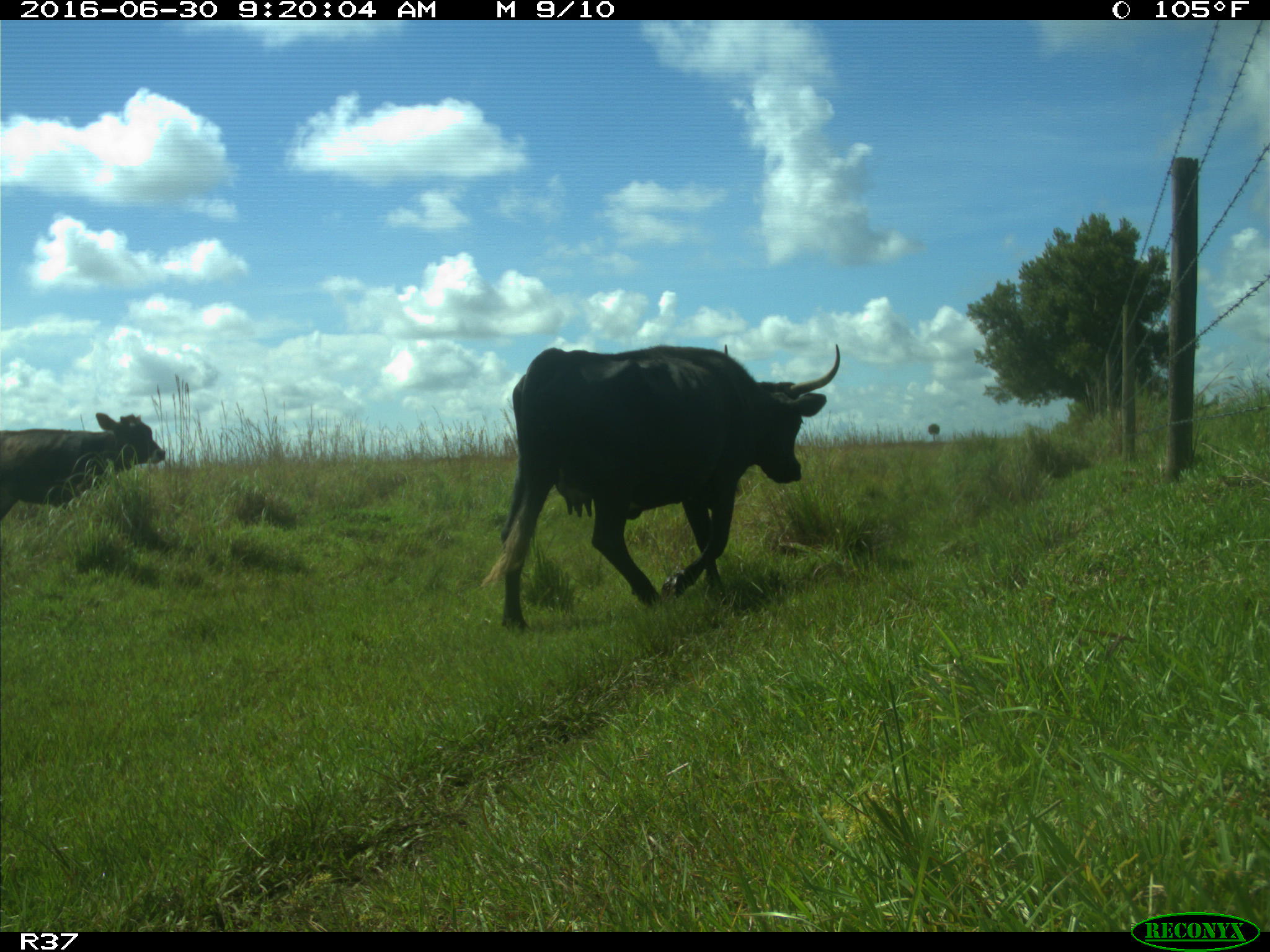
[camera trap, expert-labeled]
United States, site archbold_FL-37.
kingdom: Animalia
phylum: Chordata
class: Mammalia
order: Artiodactyla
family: Bovidae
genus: Bos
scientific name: Bos taurus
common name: domestic cow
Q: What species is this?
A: Bos taurus (domestic cow).